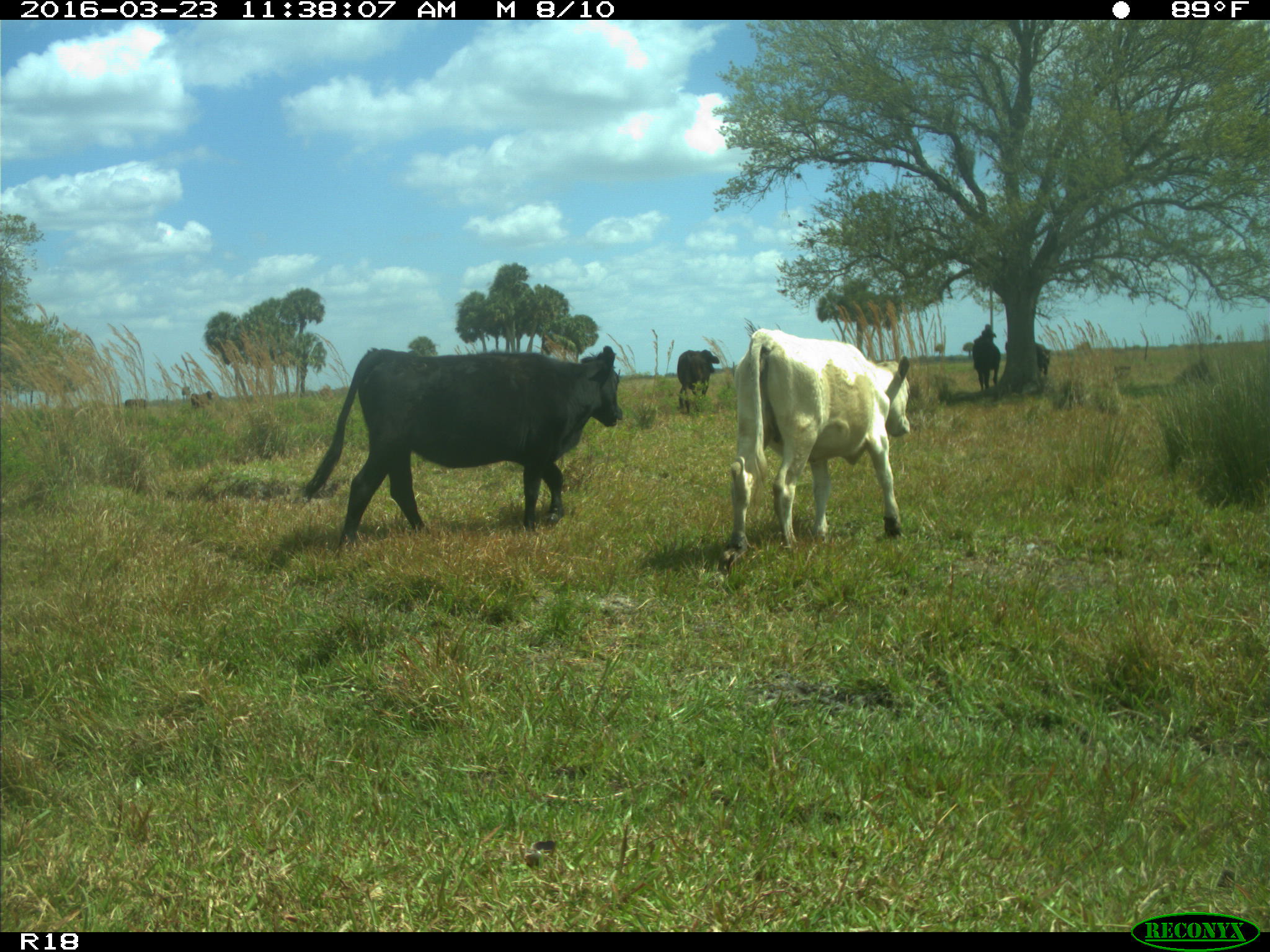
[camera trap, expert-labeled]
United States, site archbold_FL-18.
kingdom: Animalia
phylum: Chordata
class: Mammalia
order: Artiodactyla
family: Bovidae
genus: Bos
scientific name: Bos taurus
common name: domestic cow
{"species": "Bos taurus (domestic cow)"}